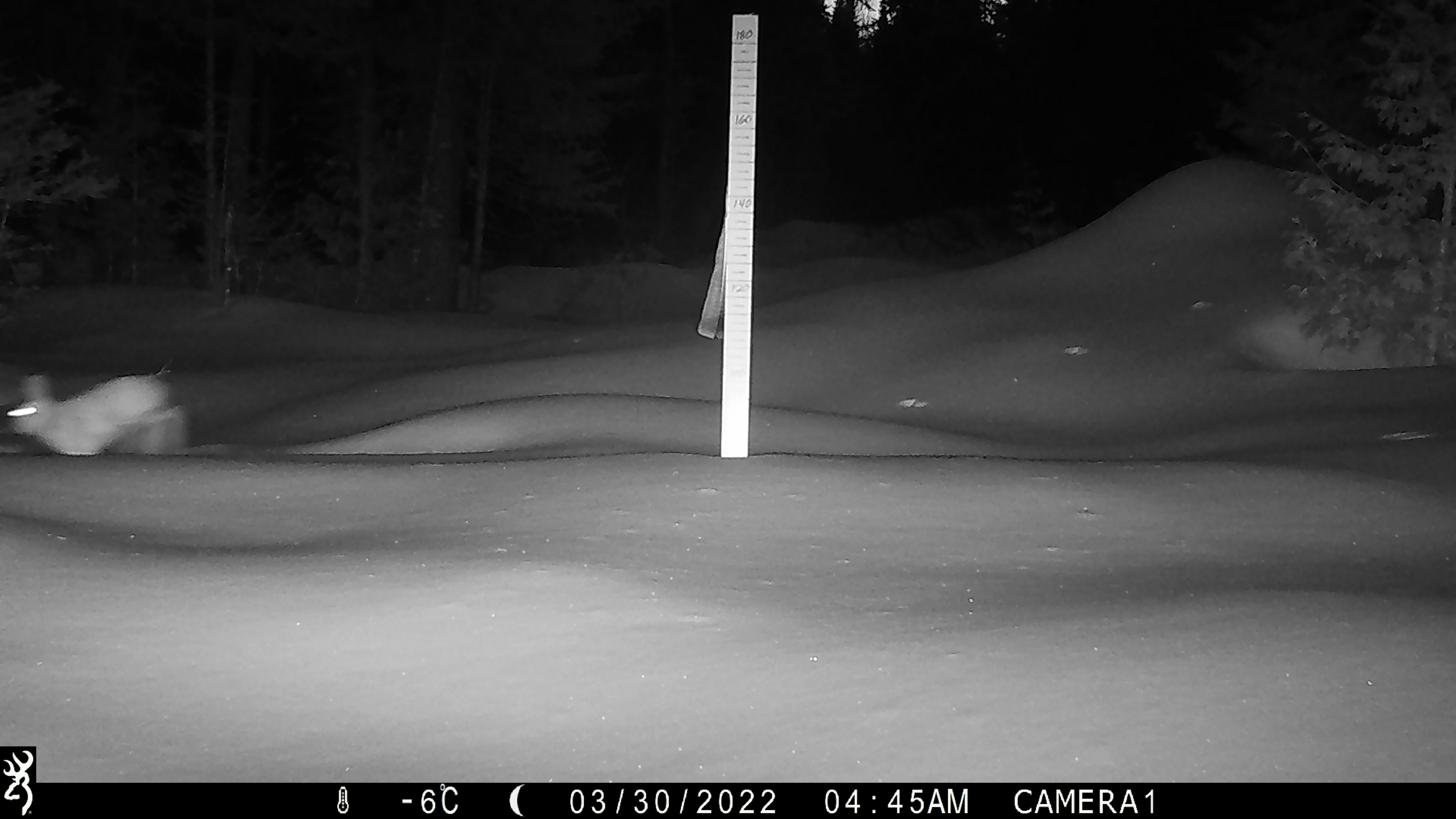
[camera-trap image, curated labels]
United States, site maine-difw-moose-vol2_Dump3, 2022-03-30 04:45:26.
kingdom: Animalia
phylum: Chordata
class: Mammalia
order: Lagomorpha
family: Leporidae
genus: Lepus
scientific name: Lepus americanus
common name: snowshoe hare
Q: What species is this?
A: Snowshoe hare (Lepus americanus).